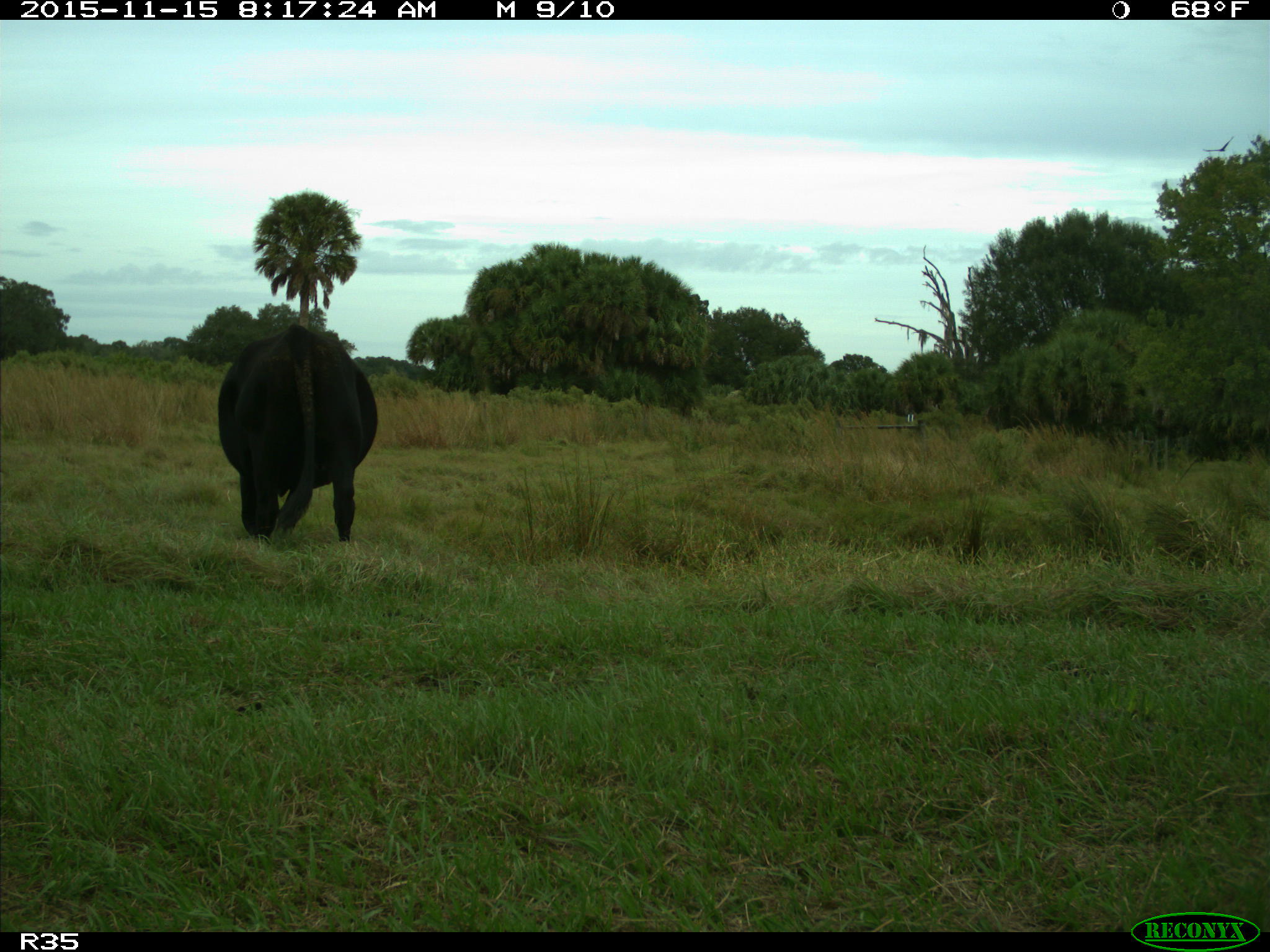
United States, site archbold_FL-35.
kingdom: Animalia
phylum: Chordata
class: Mammalia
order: Artiodactyla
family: Bovidae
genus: Bos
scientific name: Bos taurus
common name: domestic cow